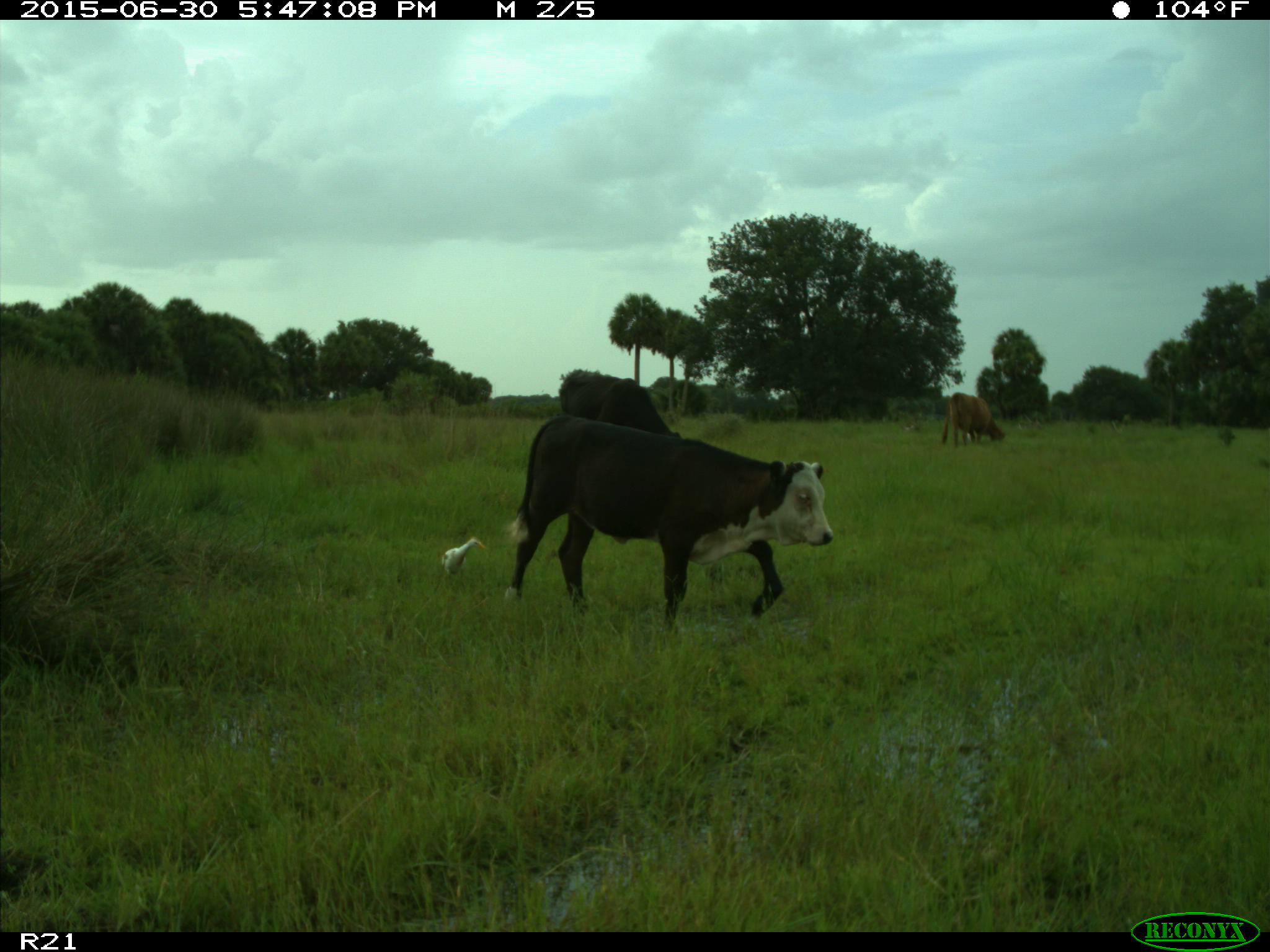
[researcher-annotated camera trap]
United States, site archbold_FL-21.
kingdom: Animalia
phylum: Chordata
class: Mammalia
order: Artiodactyla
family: Bovidae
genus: Bos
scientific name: Bos taurus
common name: domestic cow